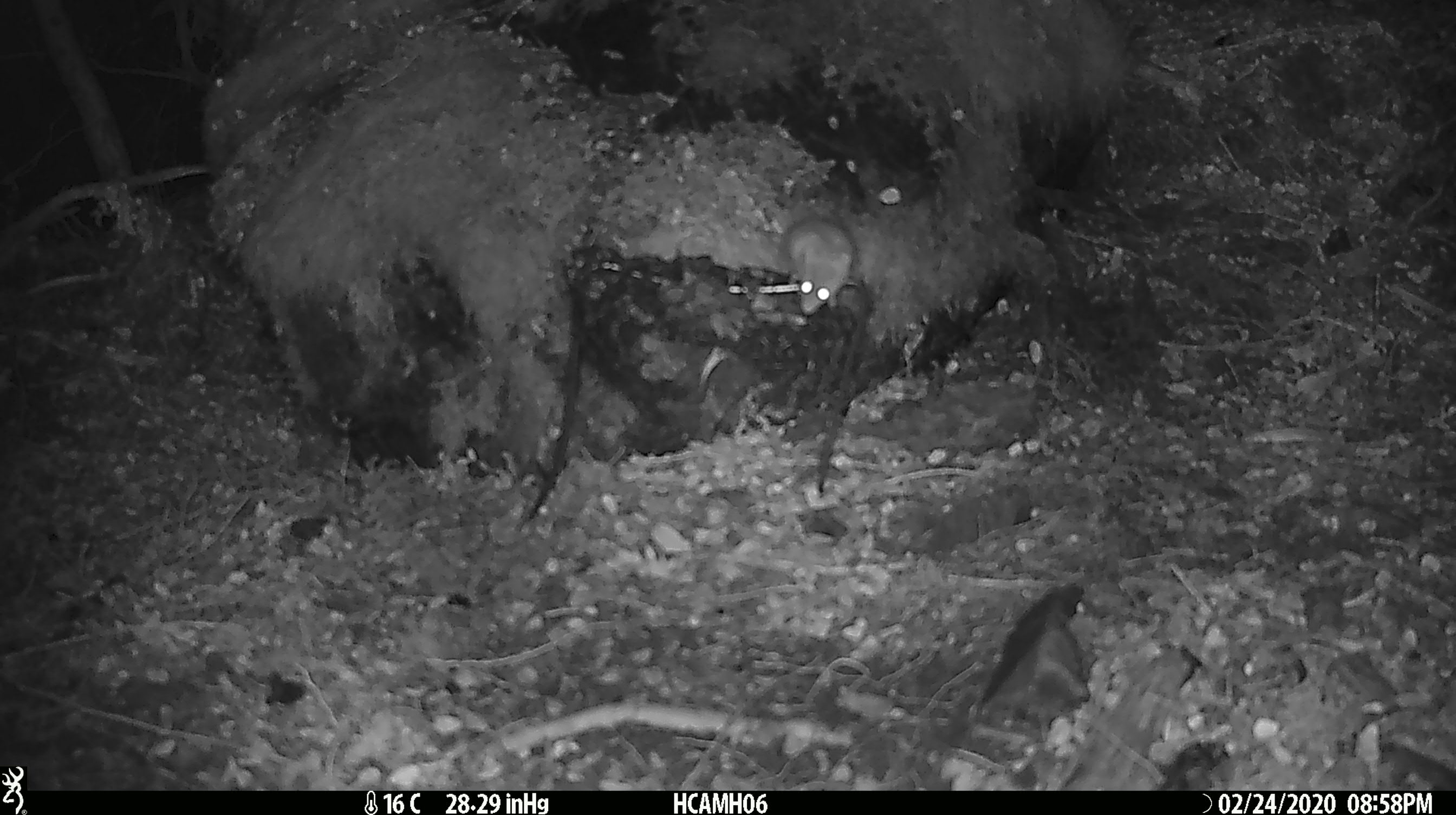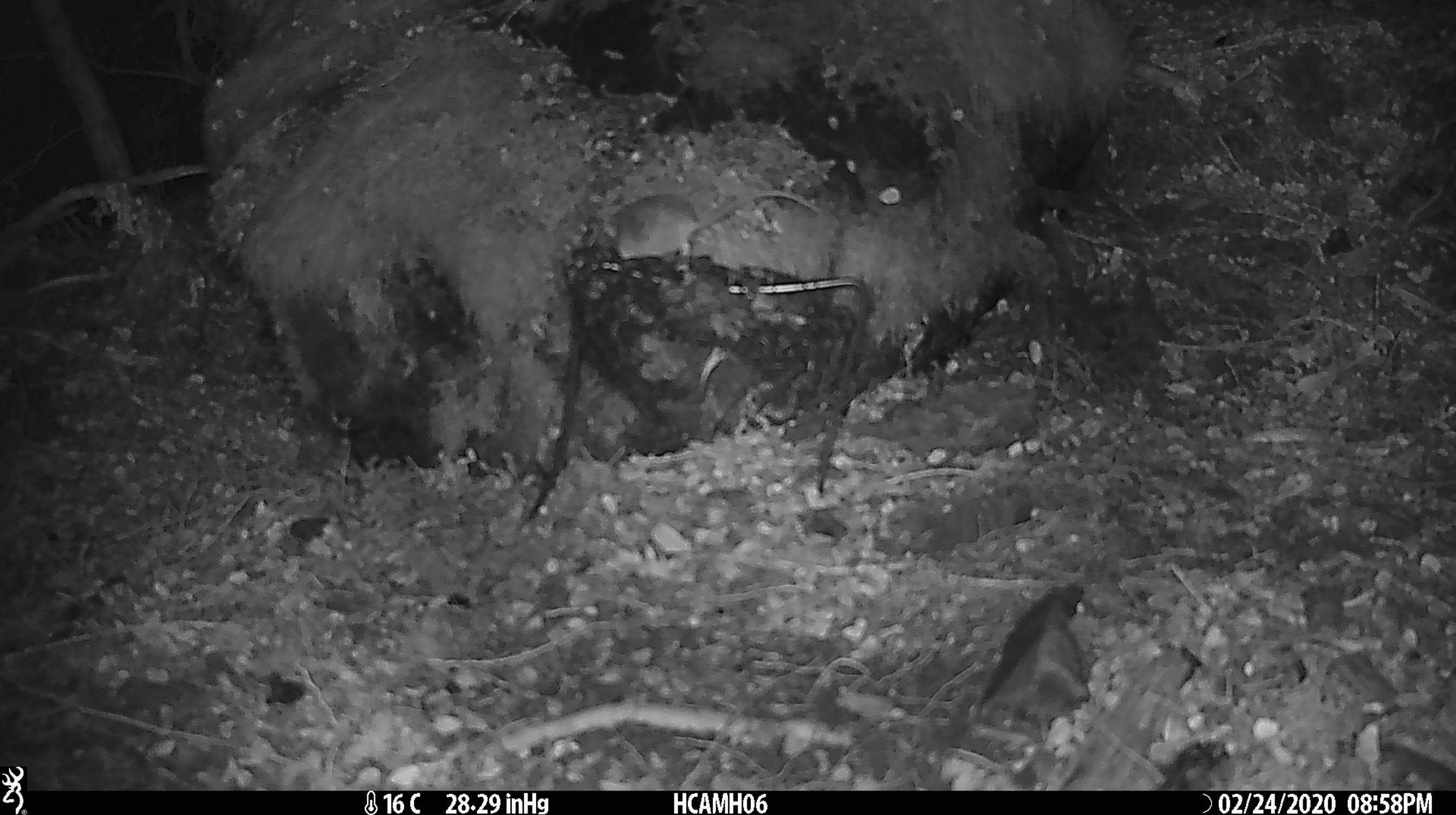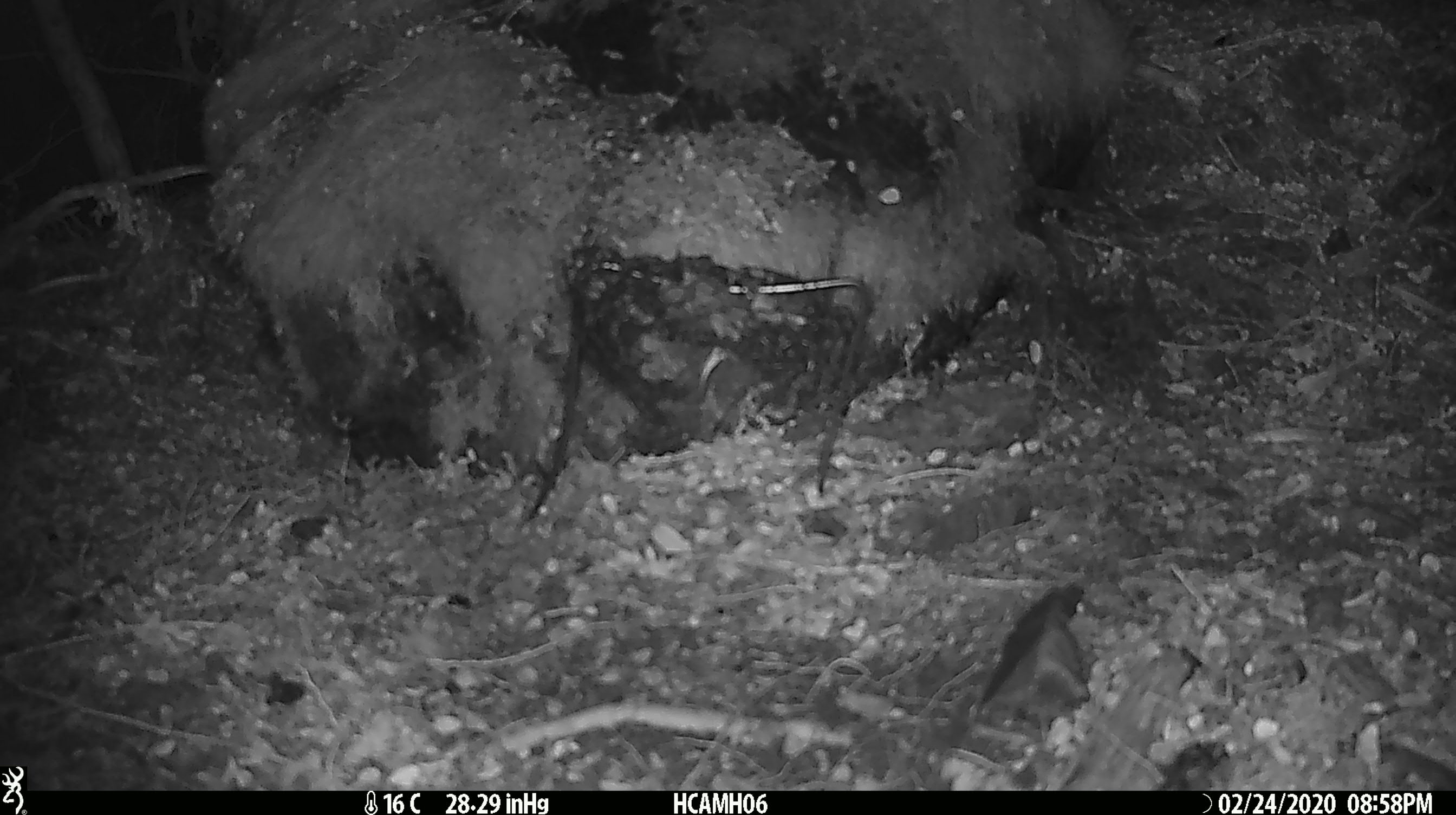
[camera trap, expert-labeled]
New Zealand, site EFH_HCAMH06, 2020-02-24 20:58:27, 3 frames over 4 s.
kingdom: Animalia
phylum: Chordata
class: Mammalia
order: Rodentia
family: Muridae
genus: Mus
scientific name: Mus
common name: mouse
Mouse (Mus).